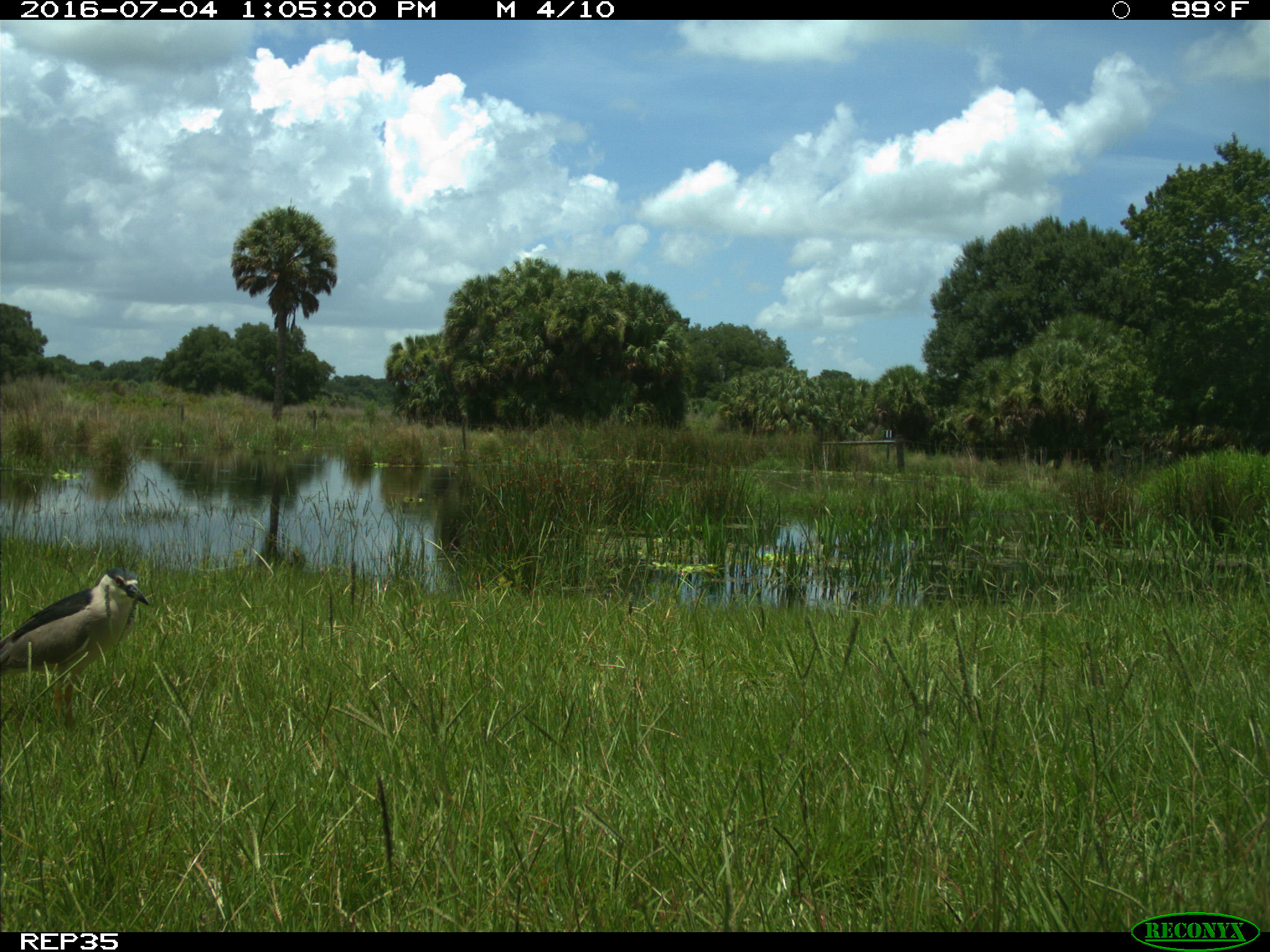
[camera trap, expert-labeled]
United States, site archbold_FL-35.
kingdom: Animalia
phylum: Chordata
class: Aves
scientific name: Aves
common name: birds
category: unidentified bird